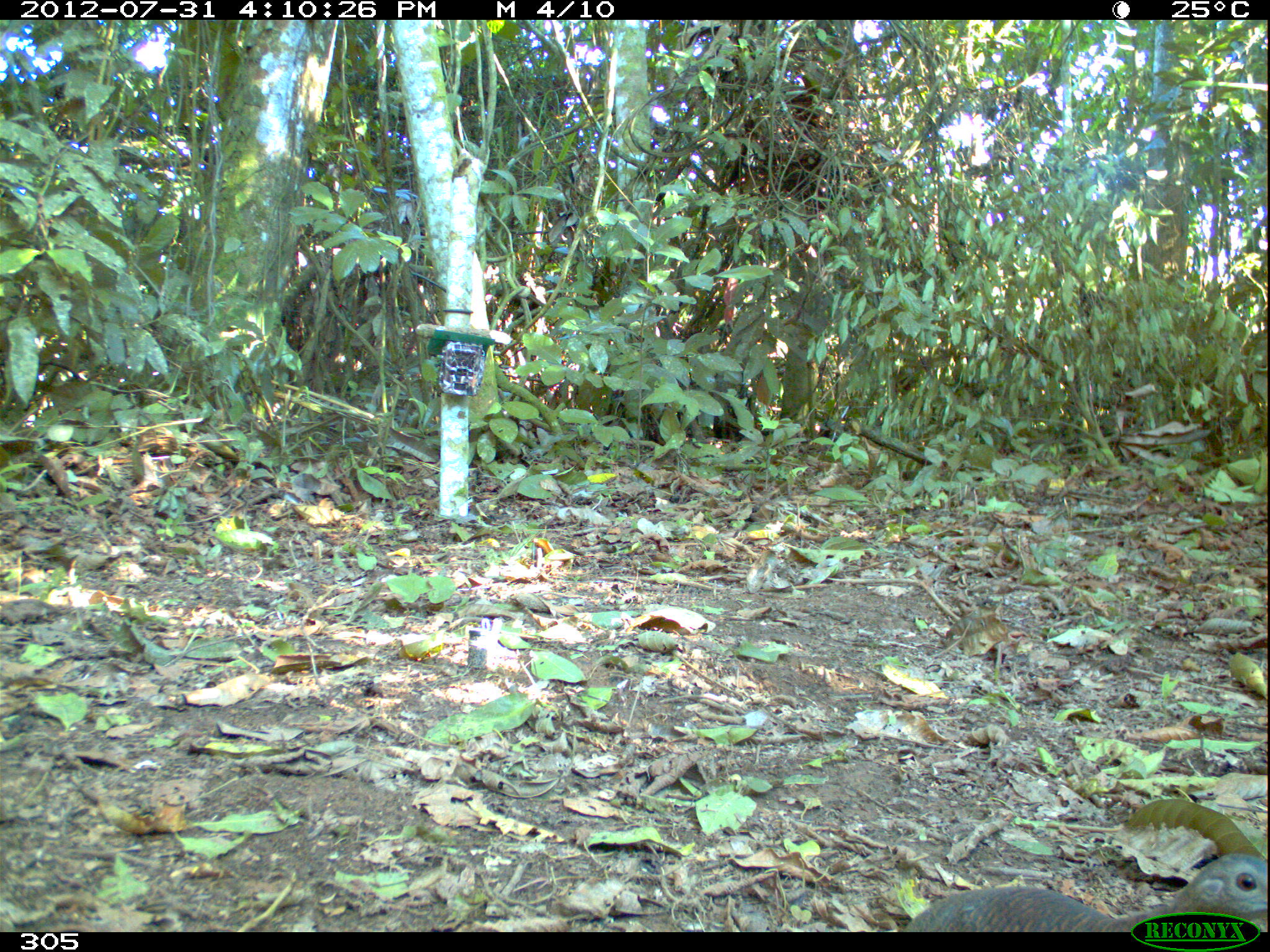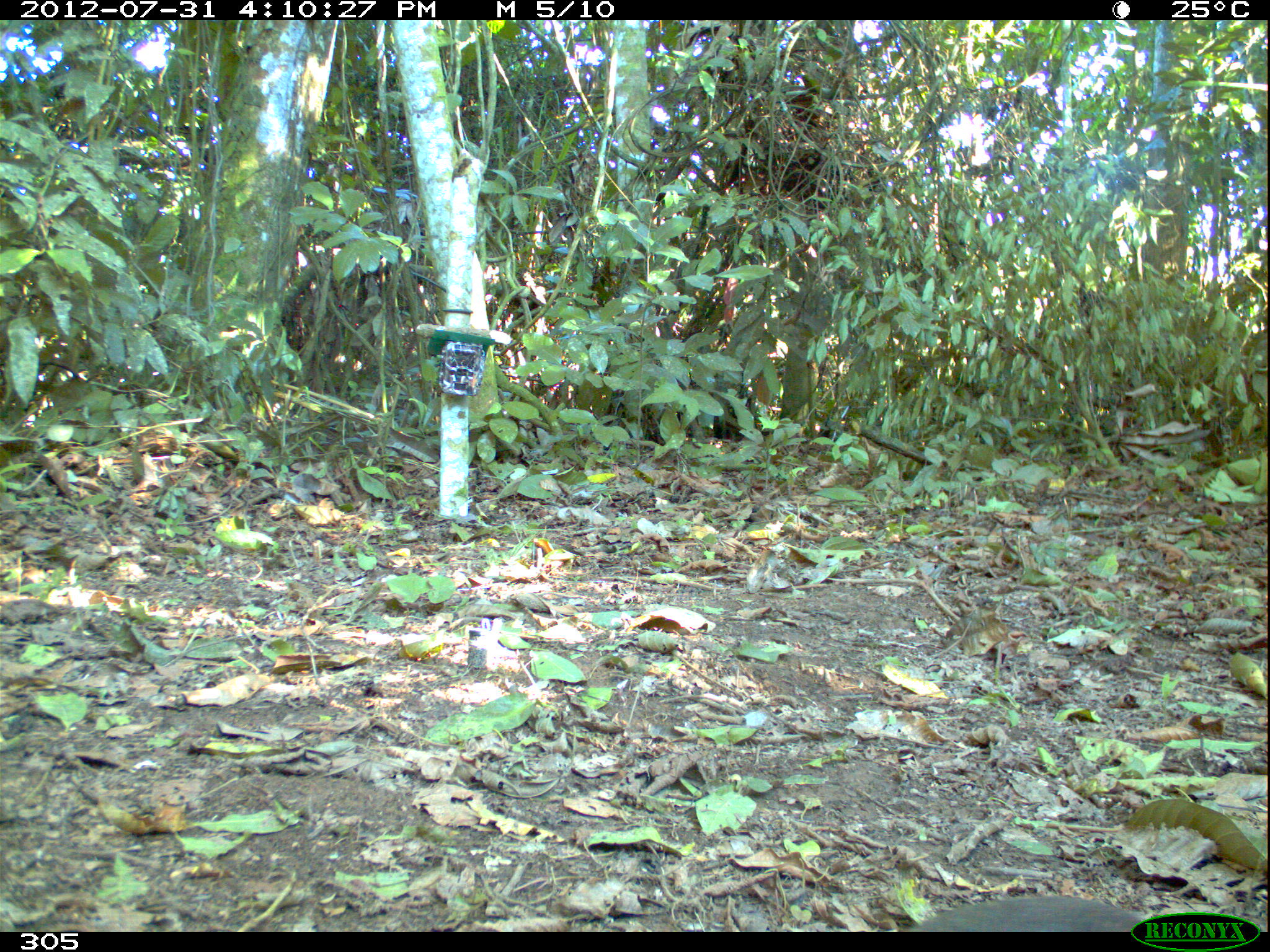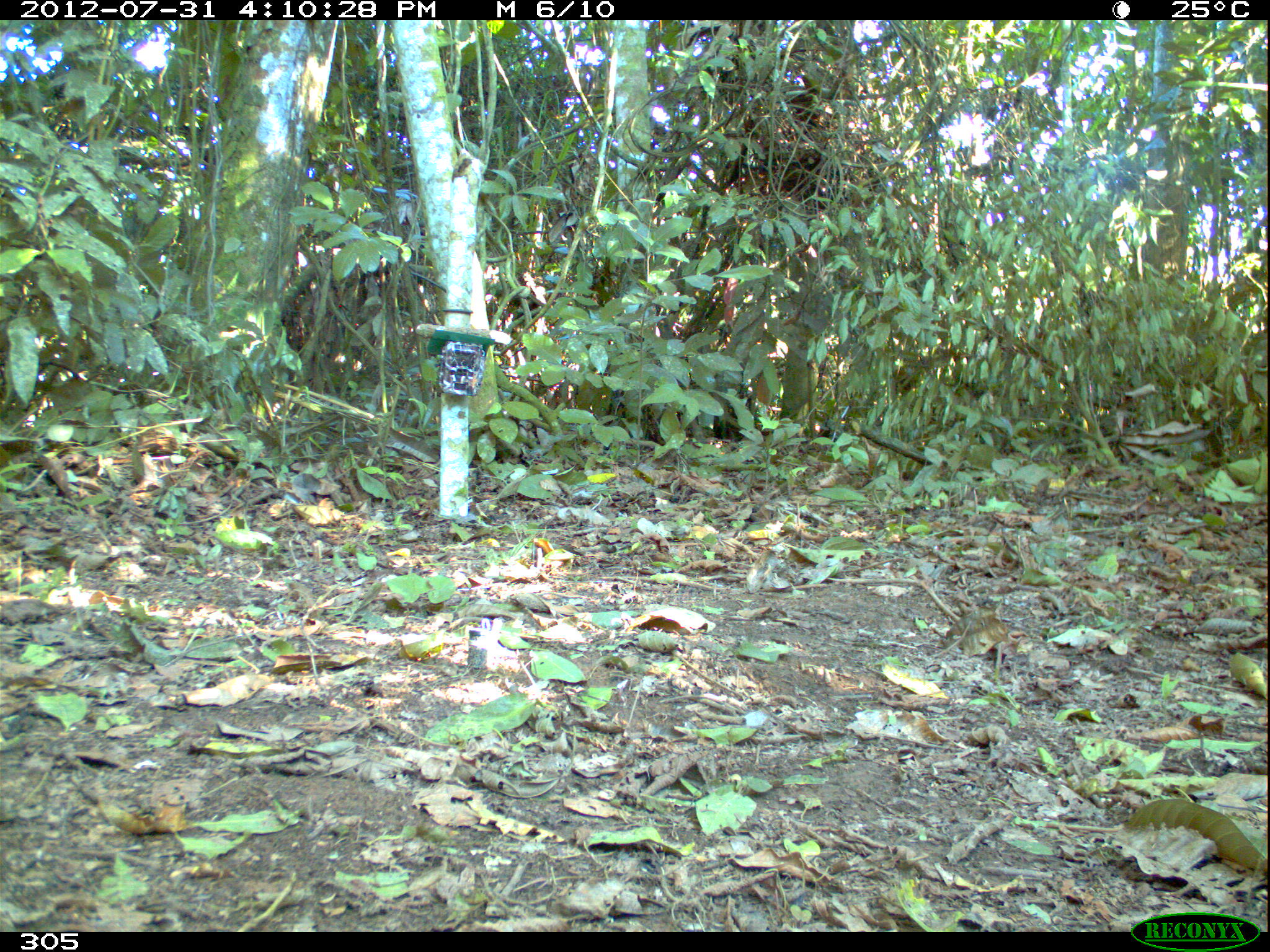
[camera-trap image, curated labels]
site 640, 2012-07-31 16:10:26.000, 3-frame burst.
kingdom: Animalia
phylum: Chordata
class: Aves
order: Galliformes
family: Phasianidae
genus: Alectoris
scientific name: Alectoris rufa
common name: red-legged partridge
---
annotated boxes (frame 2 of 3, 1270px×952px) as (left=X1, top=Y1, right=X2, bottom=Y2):
alectoris rufa: (left=908, top=895, right=1141, bottom=932)